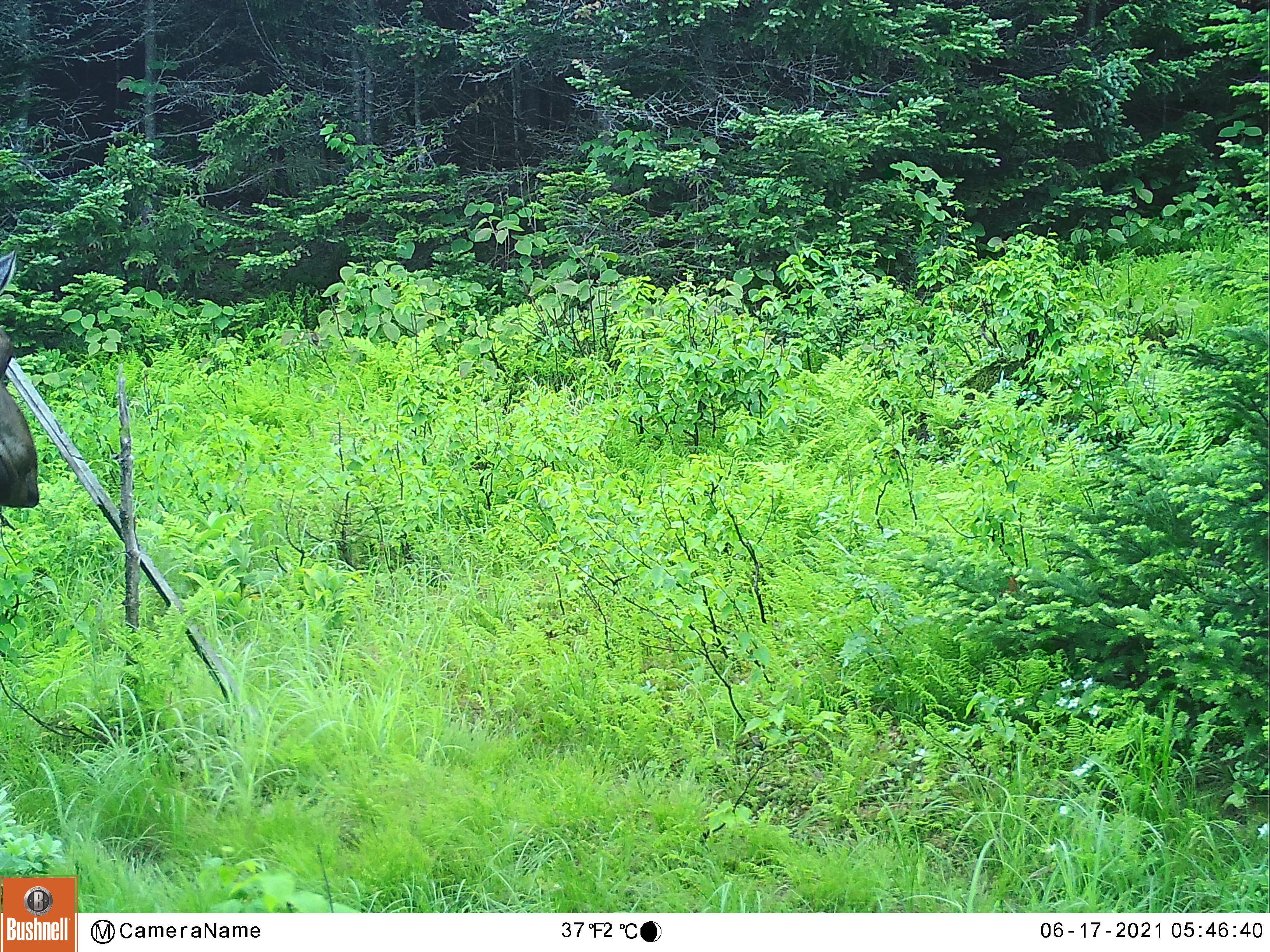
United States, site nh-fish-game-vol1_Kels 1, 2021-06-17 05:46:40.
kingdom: Animalia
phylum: Chordata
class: Mammalia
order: Artiodactyla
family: Cervidae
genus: Alces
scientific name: Alces alces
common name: moose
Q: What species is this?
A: Moose (Alces alces).